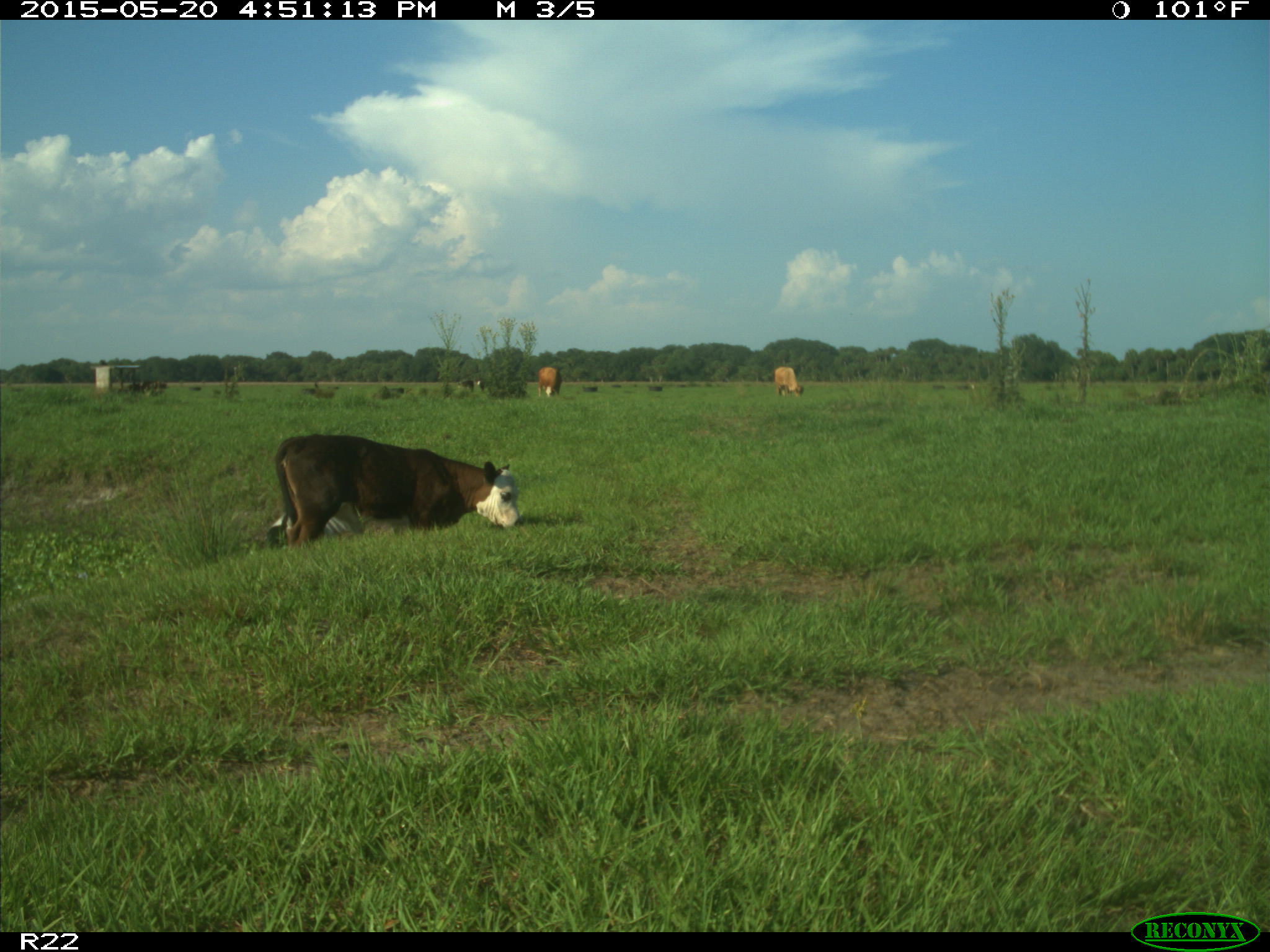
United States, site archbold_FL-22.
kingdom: Animalia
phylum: Chordata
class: Mammalia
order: Artiodactyla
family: Bovidae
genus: Bos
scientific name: Bos taurus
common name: domestic cow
Bos taurus (domestic cow).